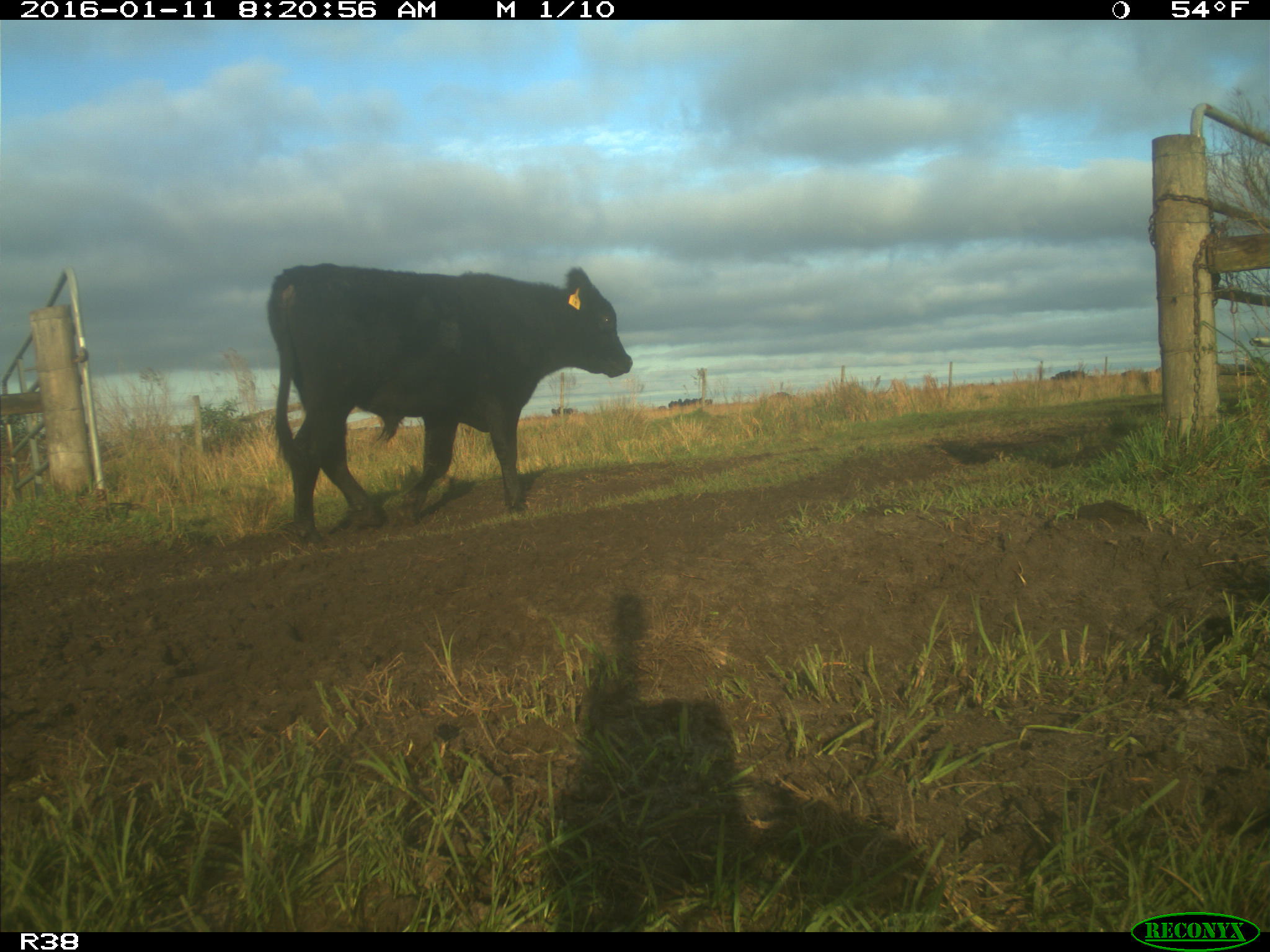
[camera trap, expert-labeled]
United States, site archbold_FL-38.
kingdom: Animalia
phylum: Chordata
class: Mammalia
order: Artiodactyla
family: Bovidae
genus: Bos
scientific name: Bos taurus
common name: domestic cow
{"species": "Bos taurus (domestic cow)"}